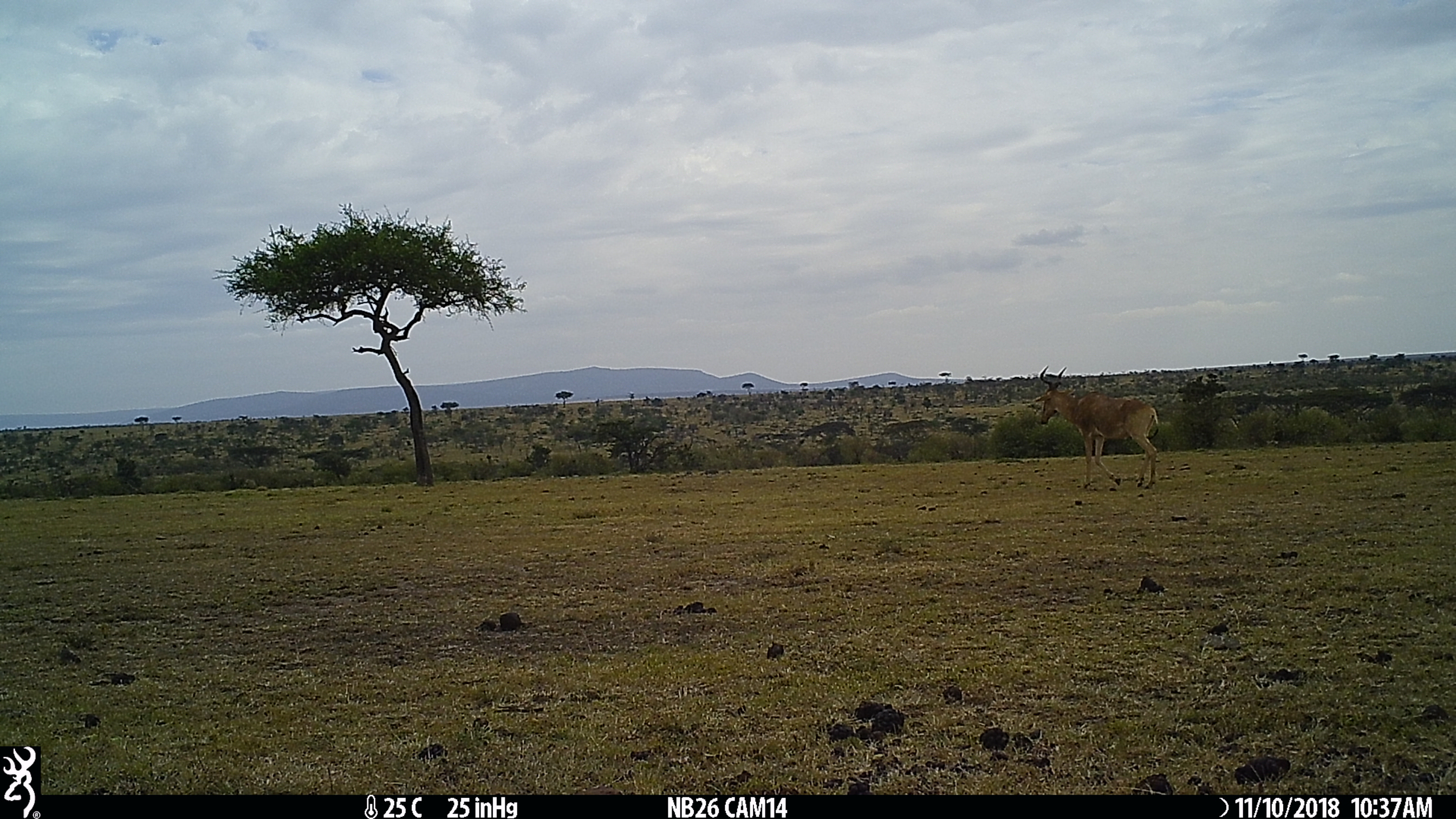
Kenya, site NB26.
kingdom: Animalia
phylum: Chordata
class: Mammalia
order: Artiodactyla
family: Bovidae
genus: Alcelaphus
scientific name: Alcelaphus buselaphus cokii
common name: coke's hartebeest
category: hartebeest cokes